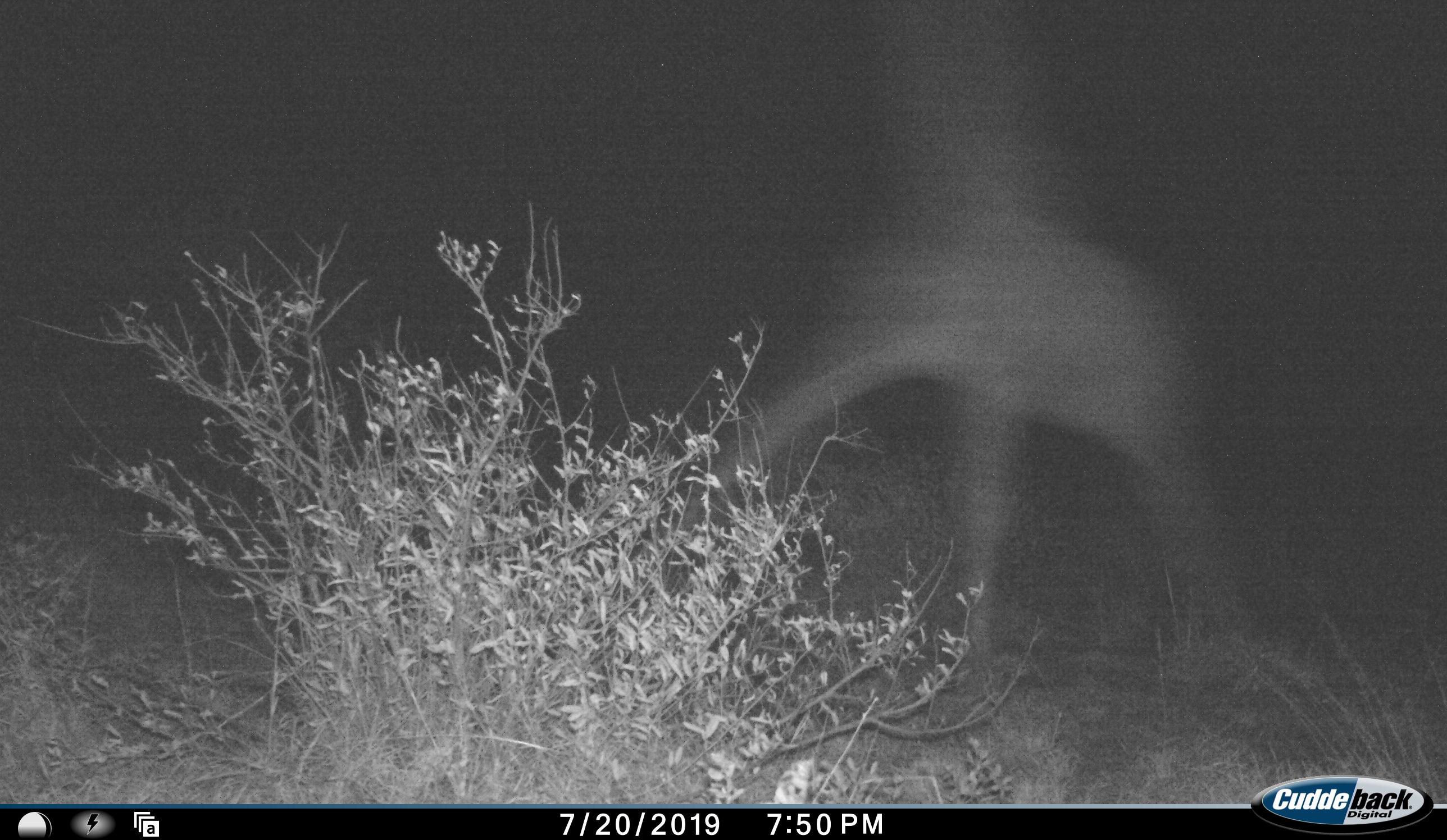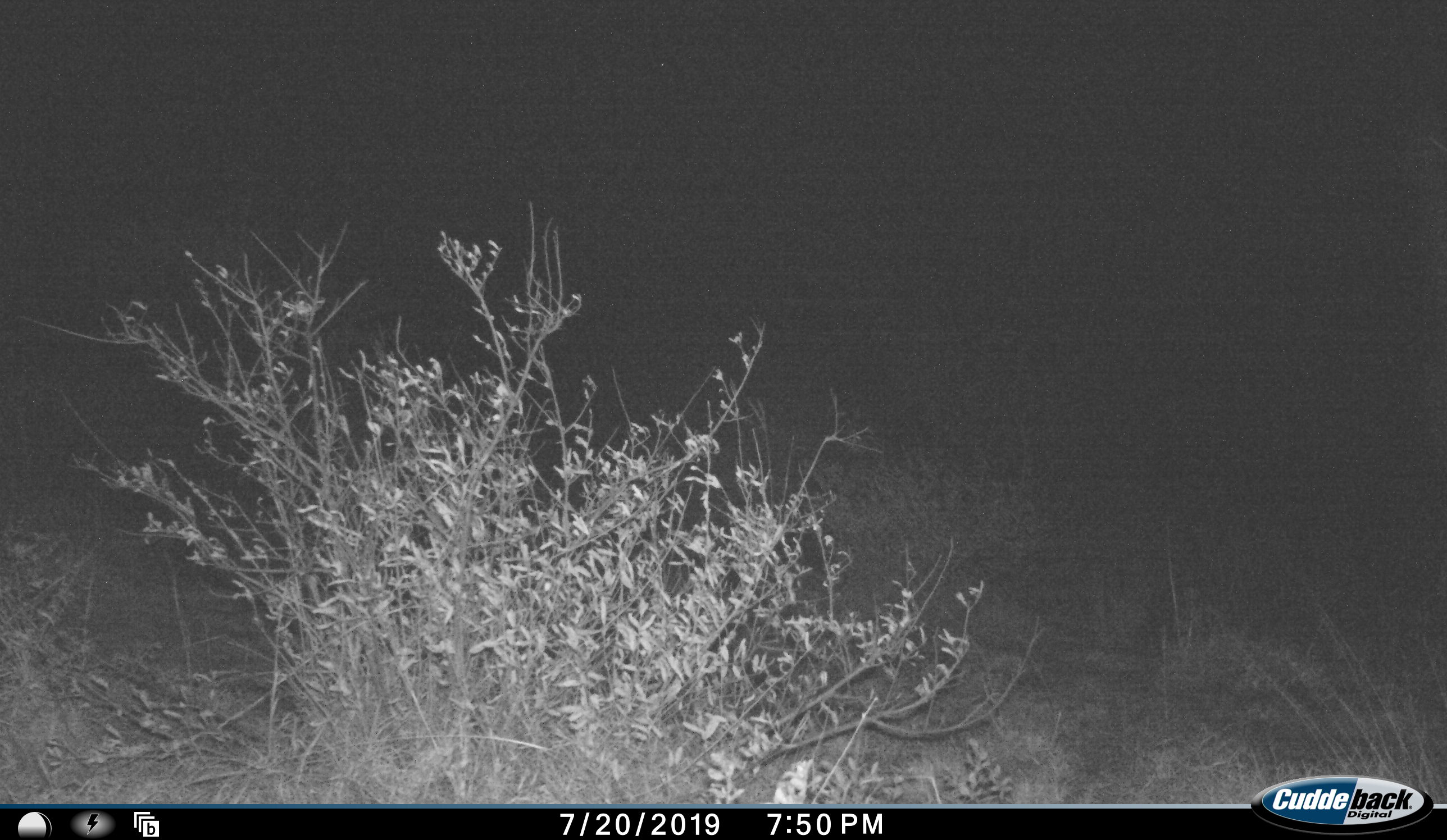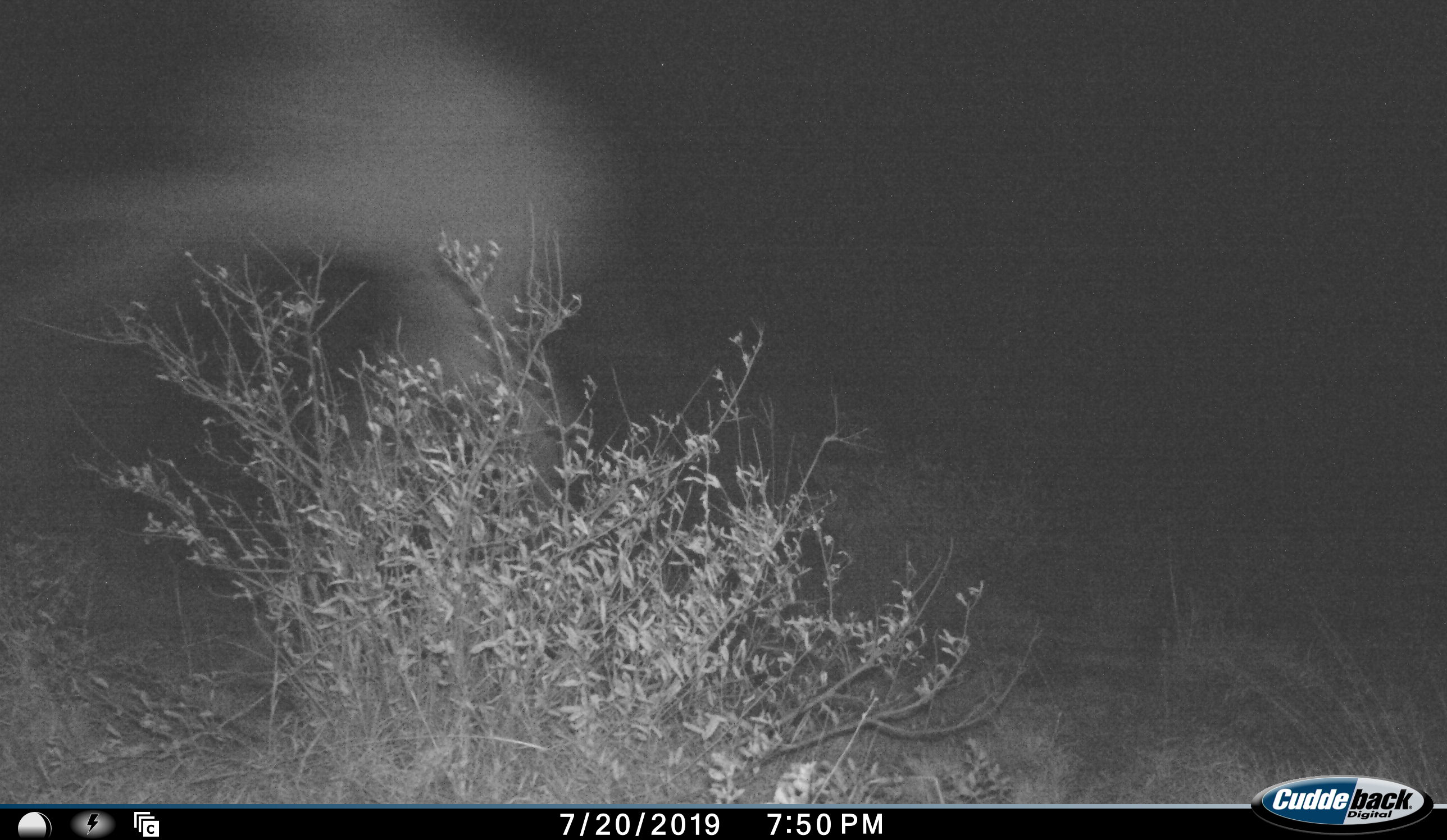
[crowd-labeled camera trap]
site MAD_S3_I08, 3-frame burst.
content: unidentified animal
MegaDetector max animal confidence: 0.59